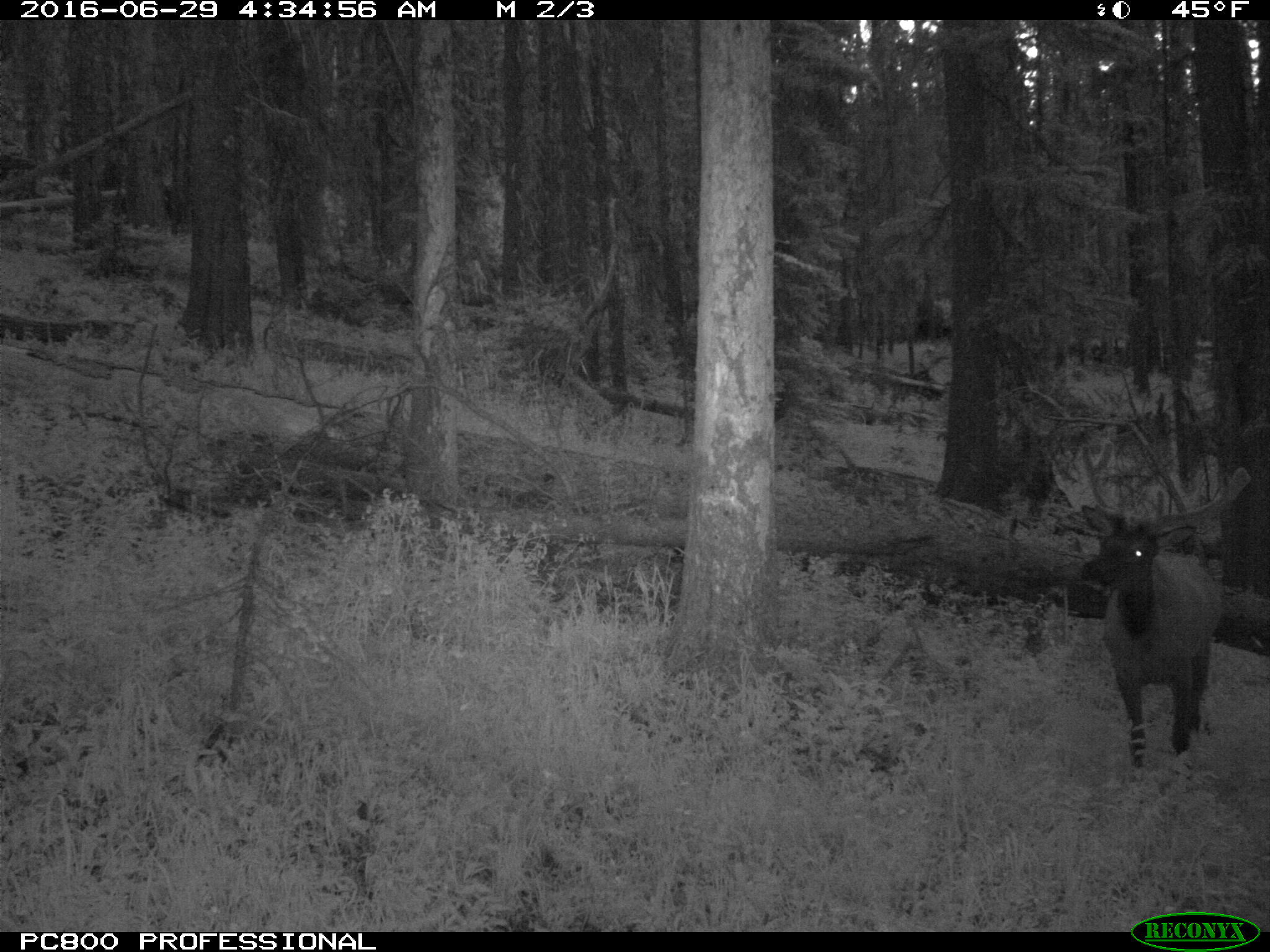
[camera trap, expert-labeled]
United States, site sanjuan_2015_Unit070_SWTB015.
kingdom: Animalia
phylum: Chordata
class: Mammalia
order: Artiodactyla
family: Cervidae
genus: Cervus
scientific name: Cervus elaphus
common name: red deer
Cervus elaphus (red deer).